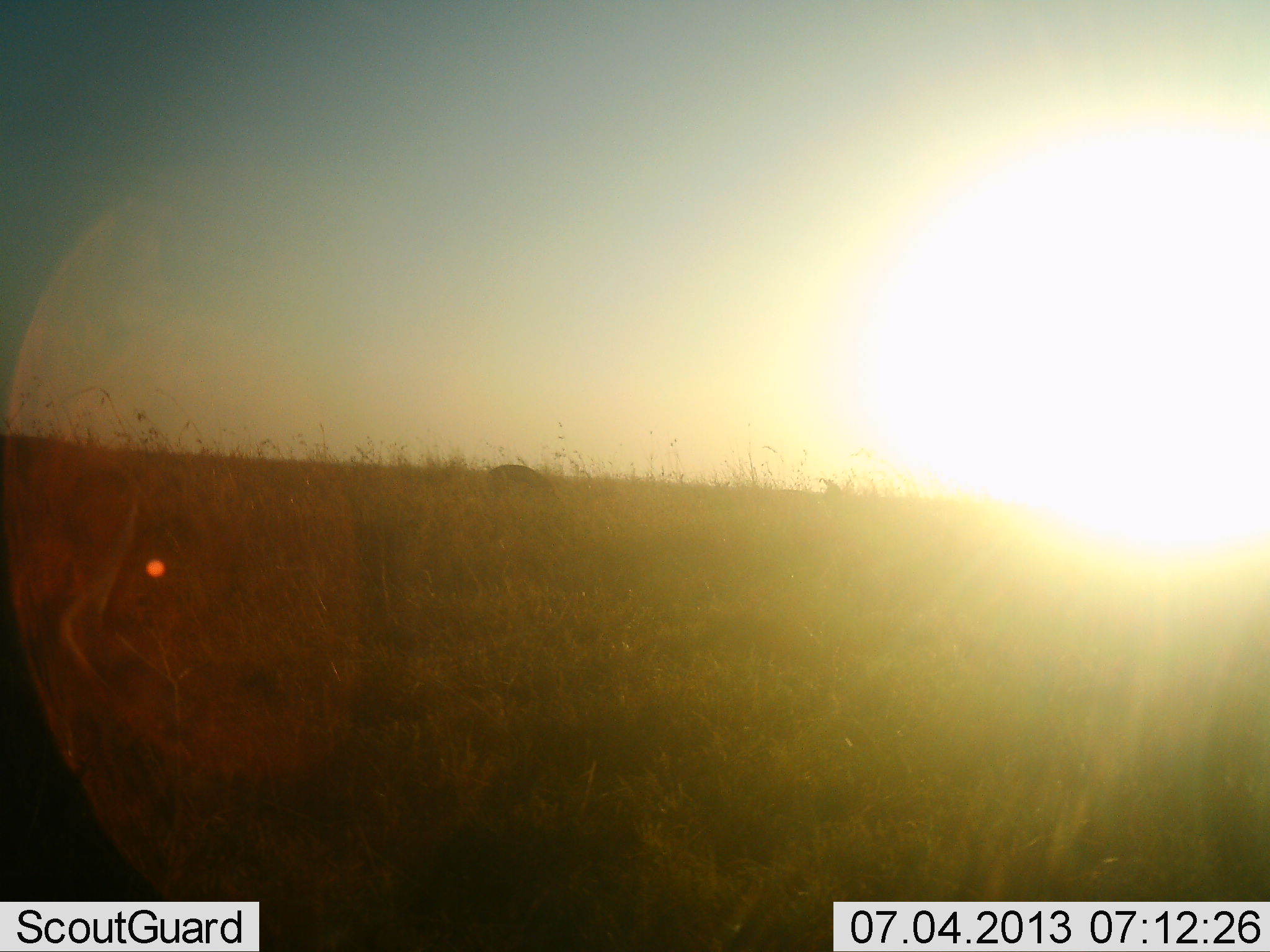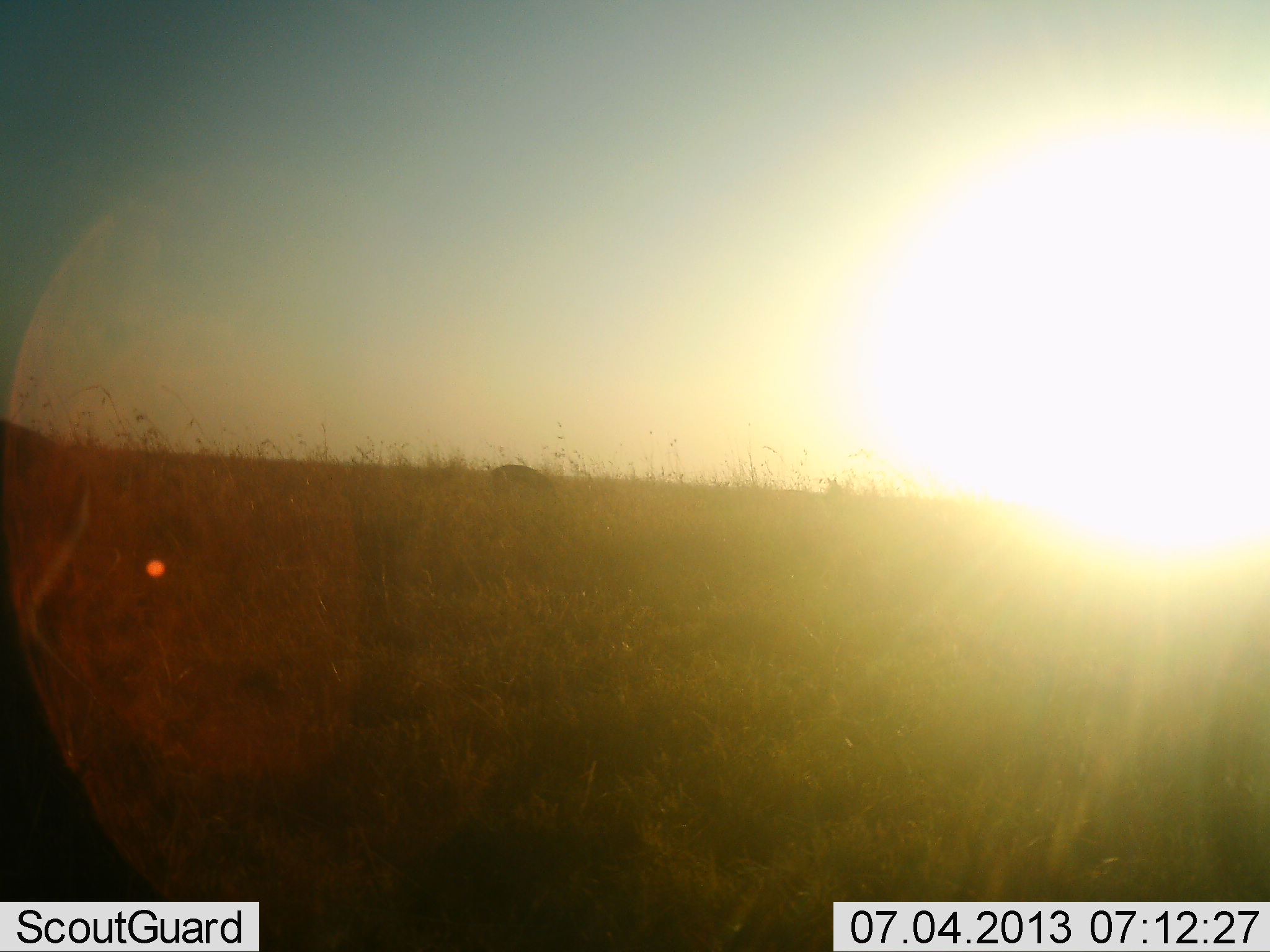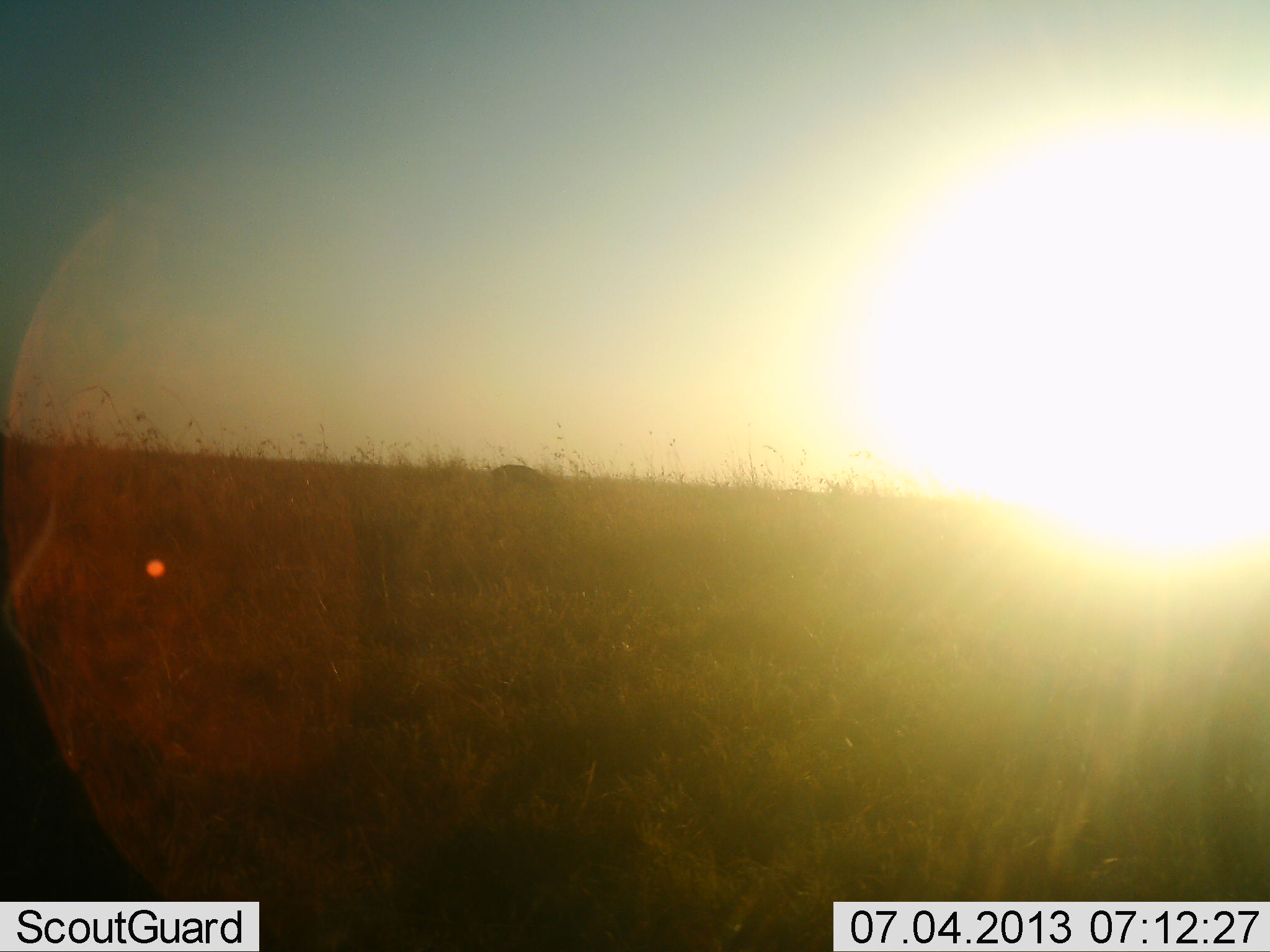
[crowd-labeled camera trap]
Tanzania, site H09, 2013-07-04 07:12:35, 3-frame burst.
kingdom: Animalia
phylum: Chordata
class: Mammalia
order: Artiodactyla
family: Bovidae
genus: Eudorcas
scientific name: Eudorcas thomsonii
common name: thomson's gazelle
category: gazellethomsons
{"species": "gazellethomsons (thomson's gazelle) (Eudorcas thomsonii)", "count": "3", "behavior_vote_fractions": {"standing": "14%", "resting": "0%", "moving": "57%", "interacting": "0%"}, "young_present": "0%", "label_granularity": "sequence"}